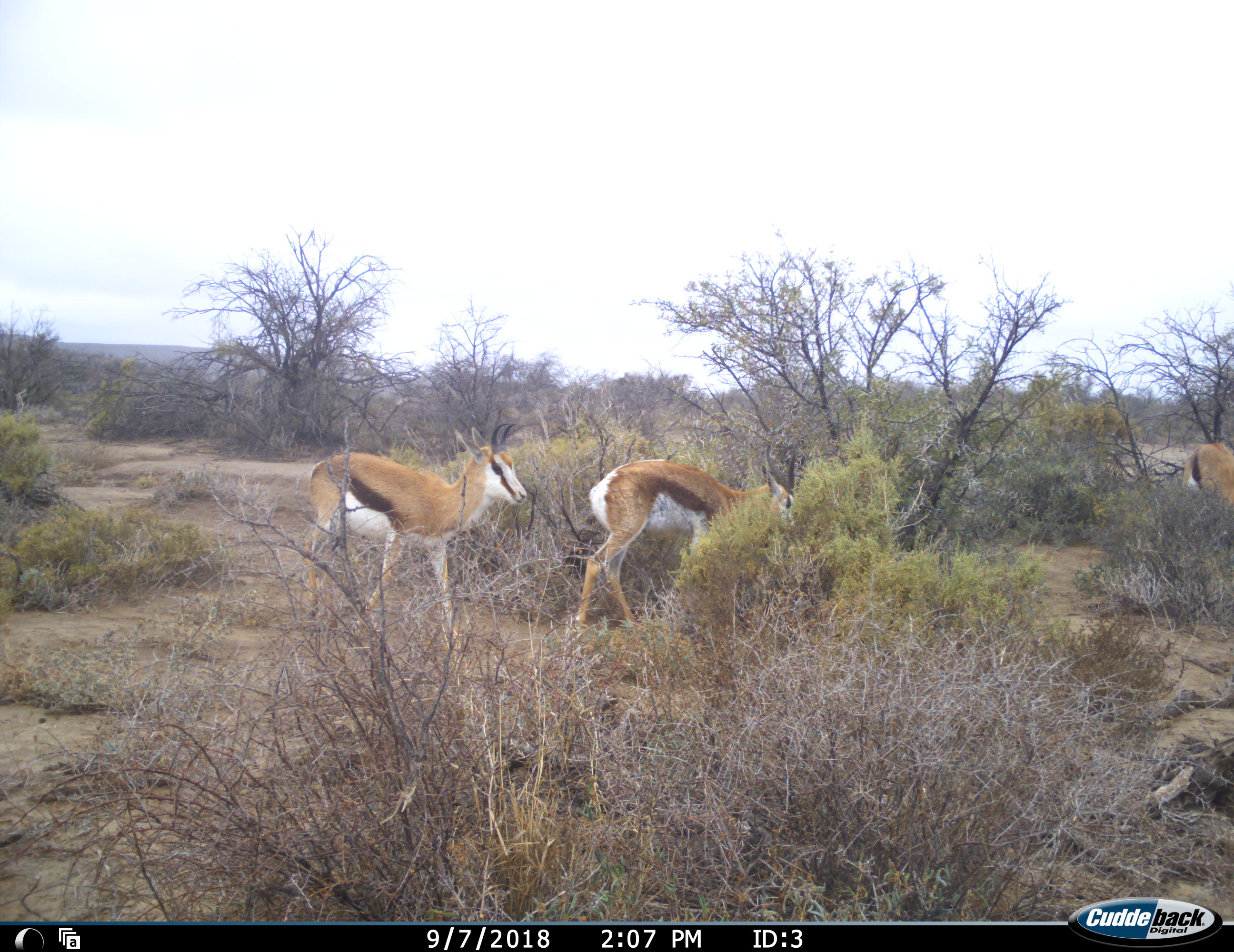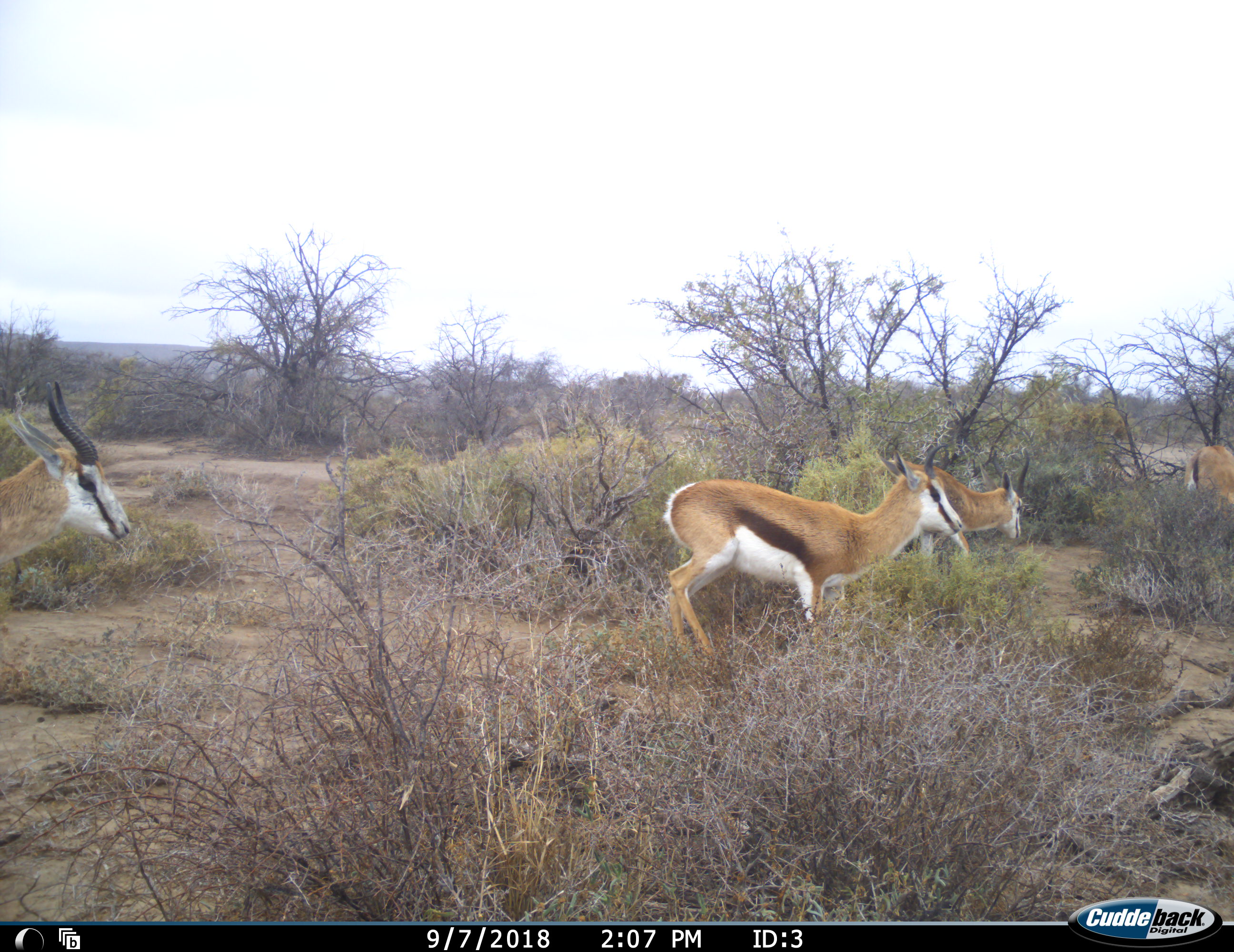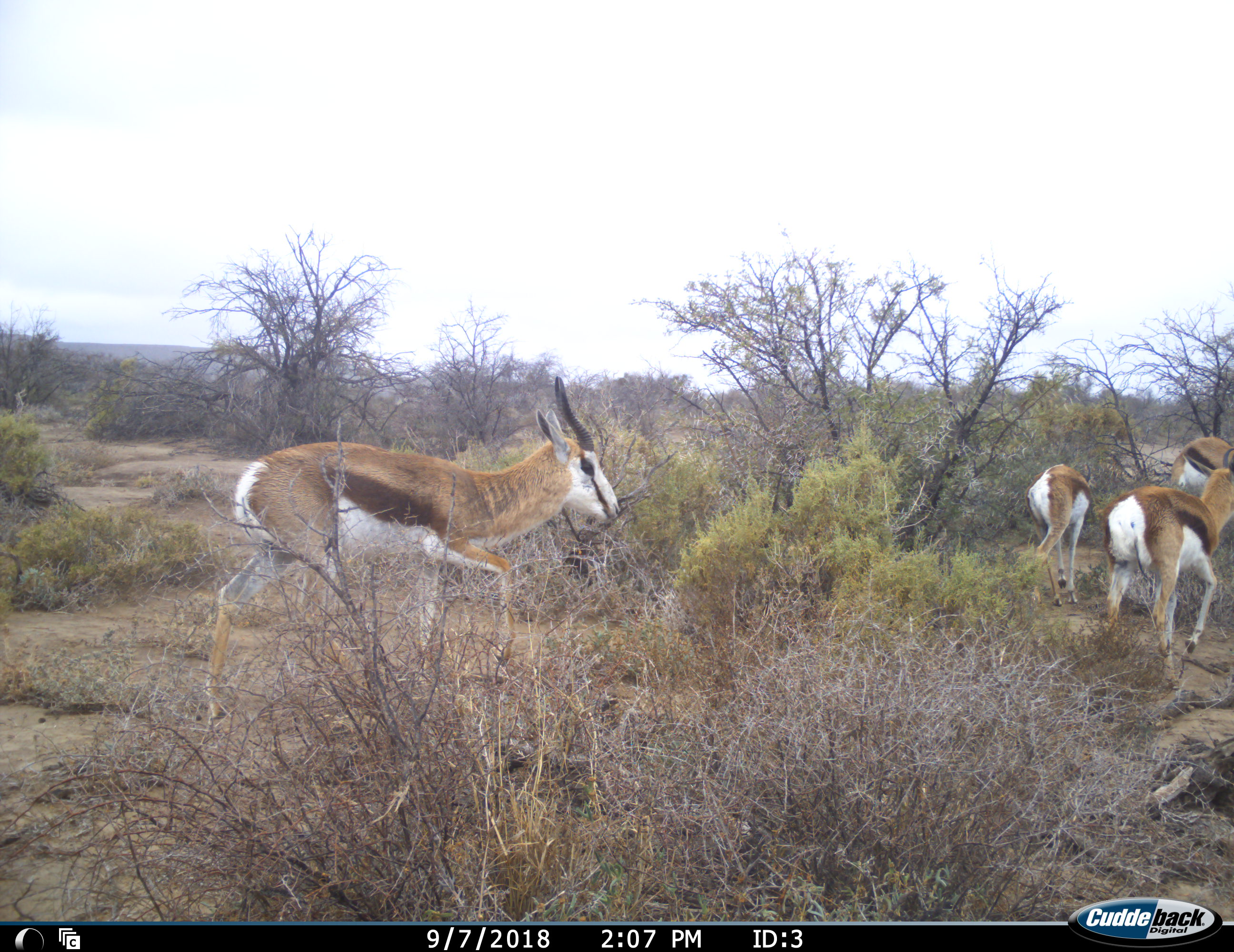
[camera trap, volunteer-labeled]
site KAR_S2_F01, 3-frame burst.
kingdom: Animalia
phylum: Chordata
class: Mammalia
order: Artiodactyla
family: Bovidae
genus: Antidorcas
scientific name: Antidorcas marsupialis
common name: springbok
Springbok (Antidorcas marsupialis), count 4. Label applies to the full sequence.